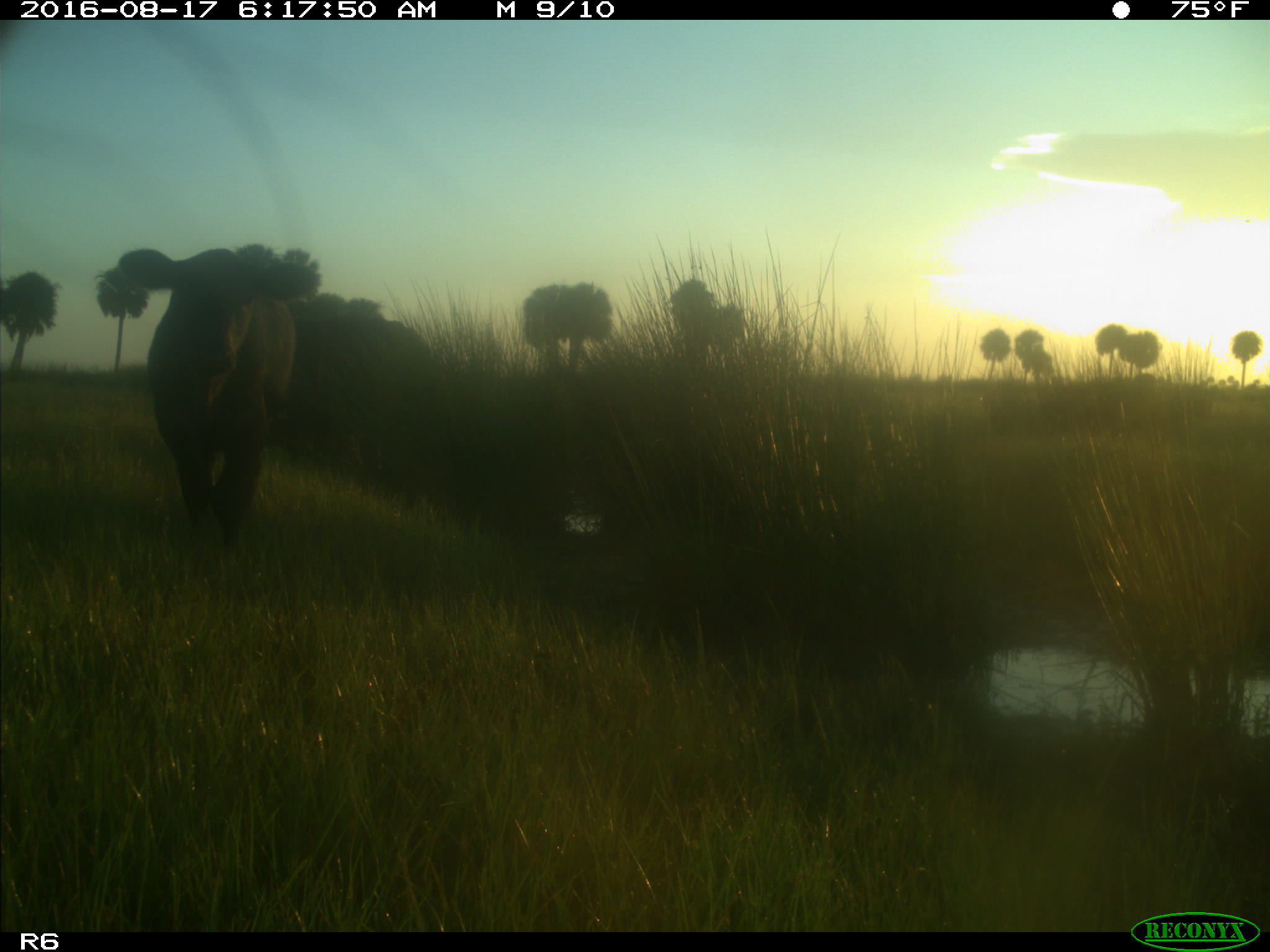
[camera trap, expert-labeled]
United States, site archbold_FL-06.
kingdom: Animalia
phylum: Chordata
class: Mammalia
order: Artiodactyla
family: Bovidae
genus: Bos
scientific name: Bos taurus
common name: domestic cow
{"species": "Bos taurus (domestic cow)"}